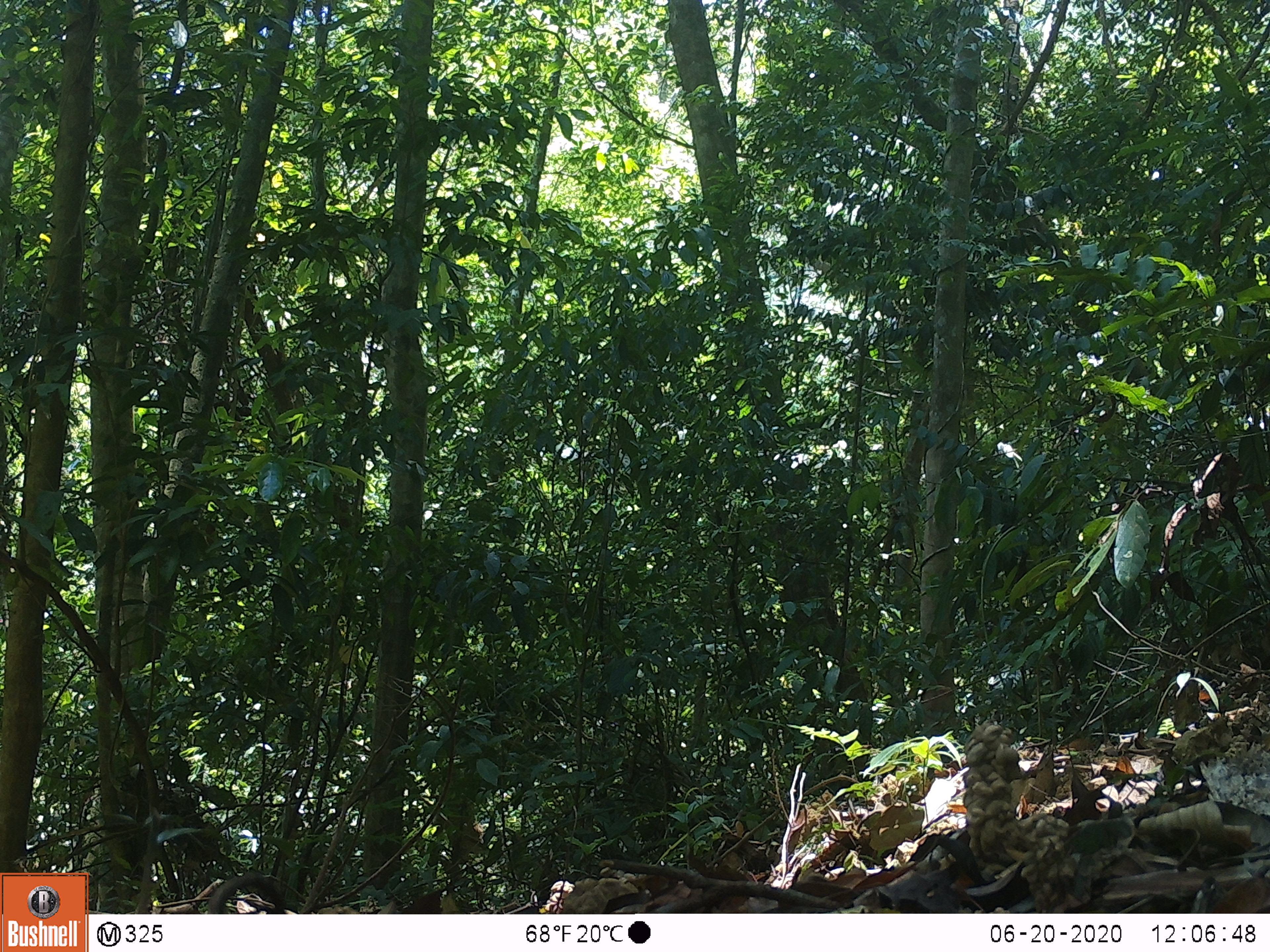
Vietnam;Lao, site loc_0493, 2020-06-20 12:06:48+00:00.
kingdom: Animalia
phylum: Chordata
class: Mammalia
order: Artiodactyla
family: Suidae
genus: Sus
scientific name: Sus scrofa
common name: eurasian wild pig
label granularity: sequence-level